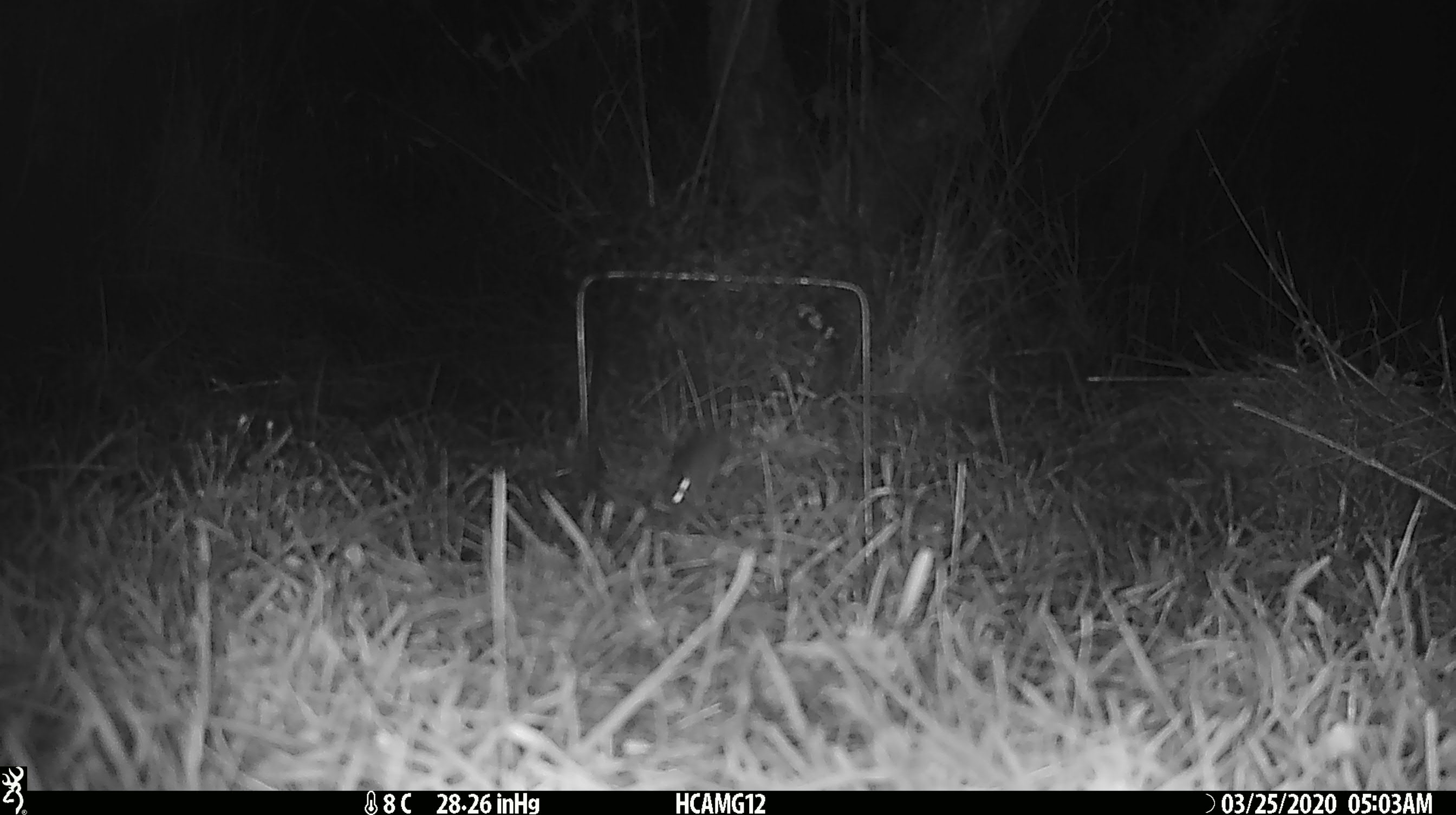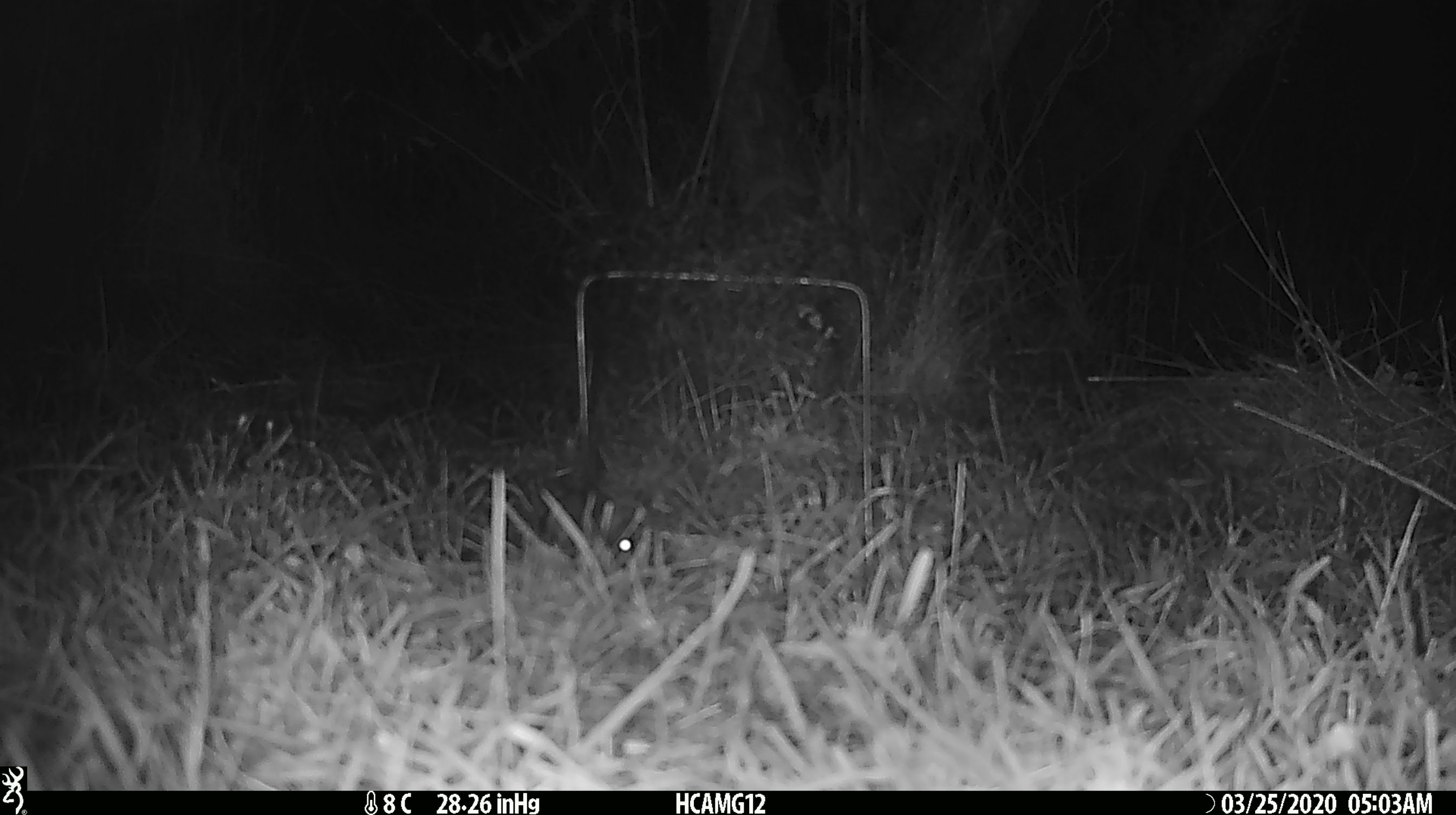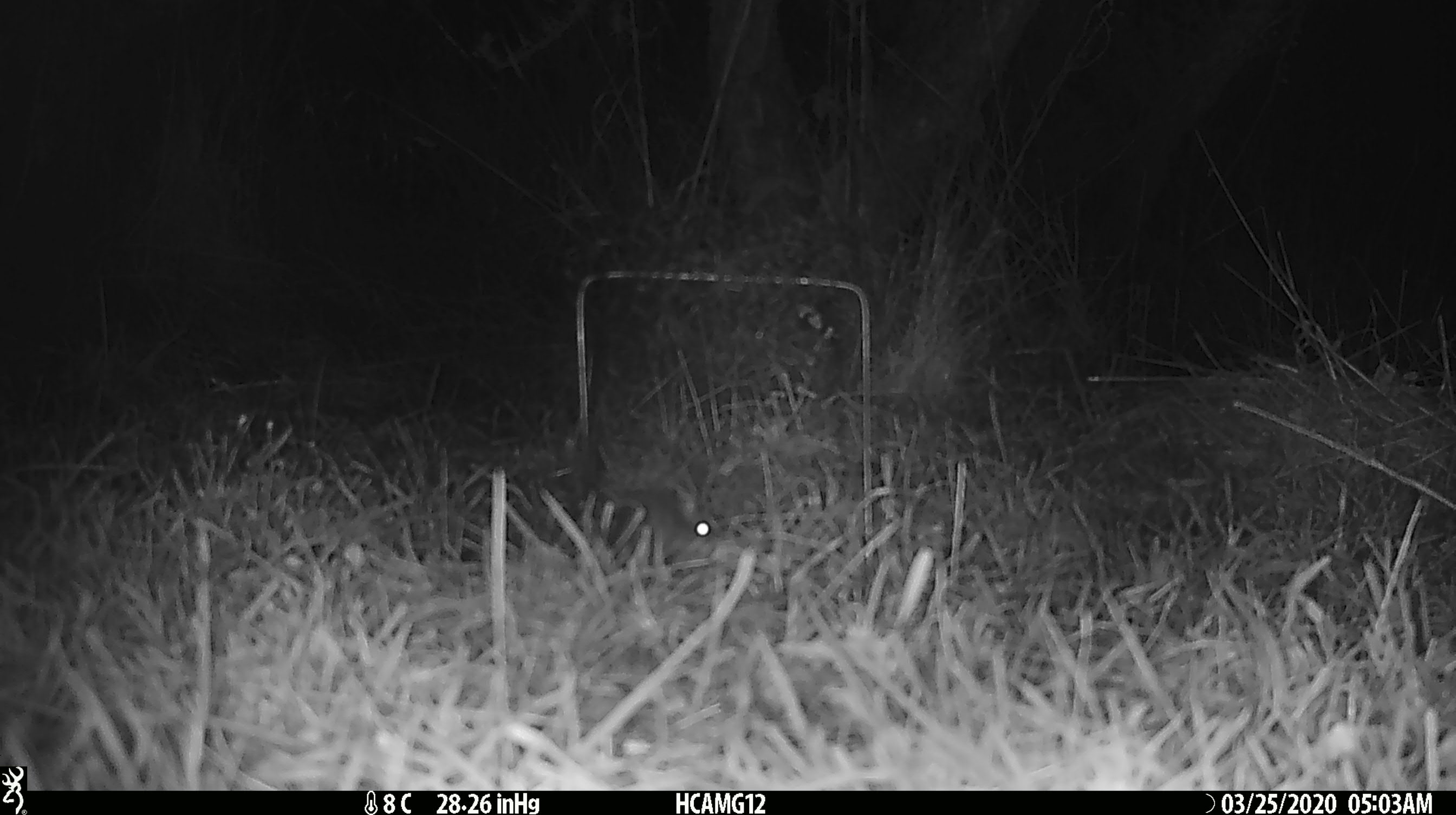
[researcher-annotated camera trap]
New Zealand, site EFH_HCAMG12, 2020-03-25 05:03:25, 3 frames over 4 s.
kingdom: Animalia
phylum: Chordata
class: Mammalia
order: Rodentia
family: Muridae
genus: Mus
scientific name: Mus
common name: mouse